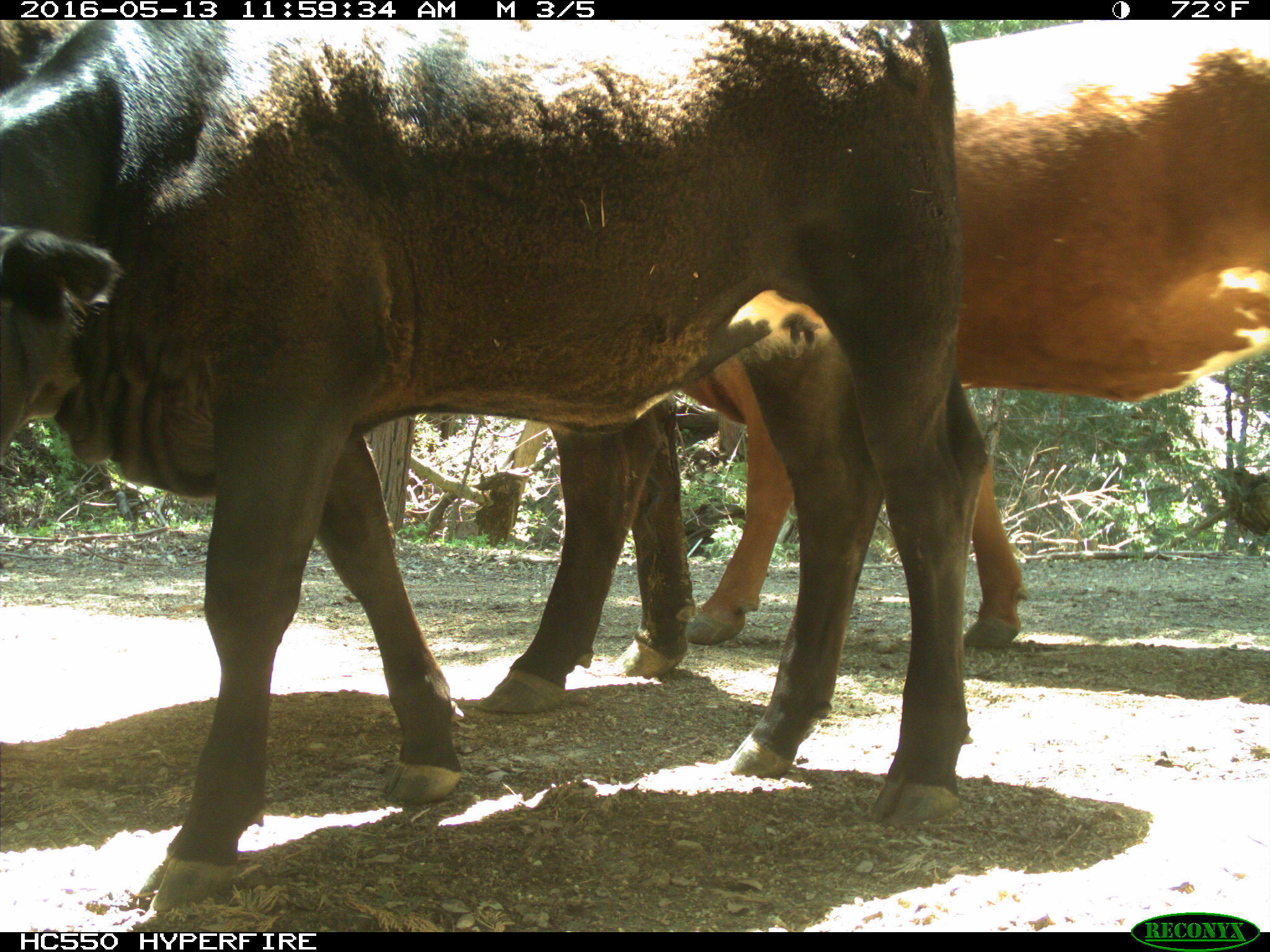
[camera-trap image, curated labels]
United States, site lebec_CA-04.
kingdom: Animalia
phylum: Chordata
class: Mammalia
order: Artiodactyla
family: Bovidae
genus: Bos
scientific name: Bos taurus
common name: domestic cow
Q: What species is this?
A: Bos taurus (domestic cow).